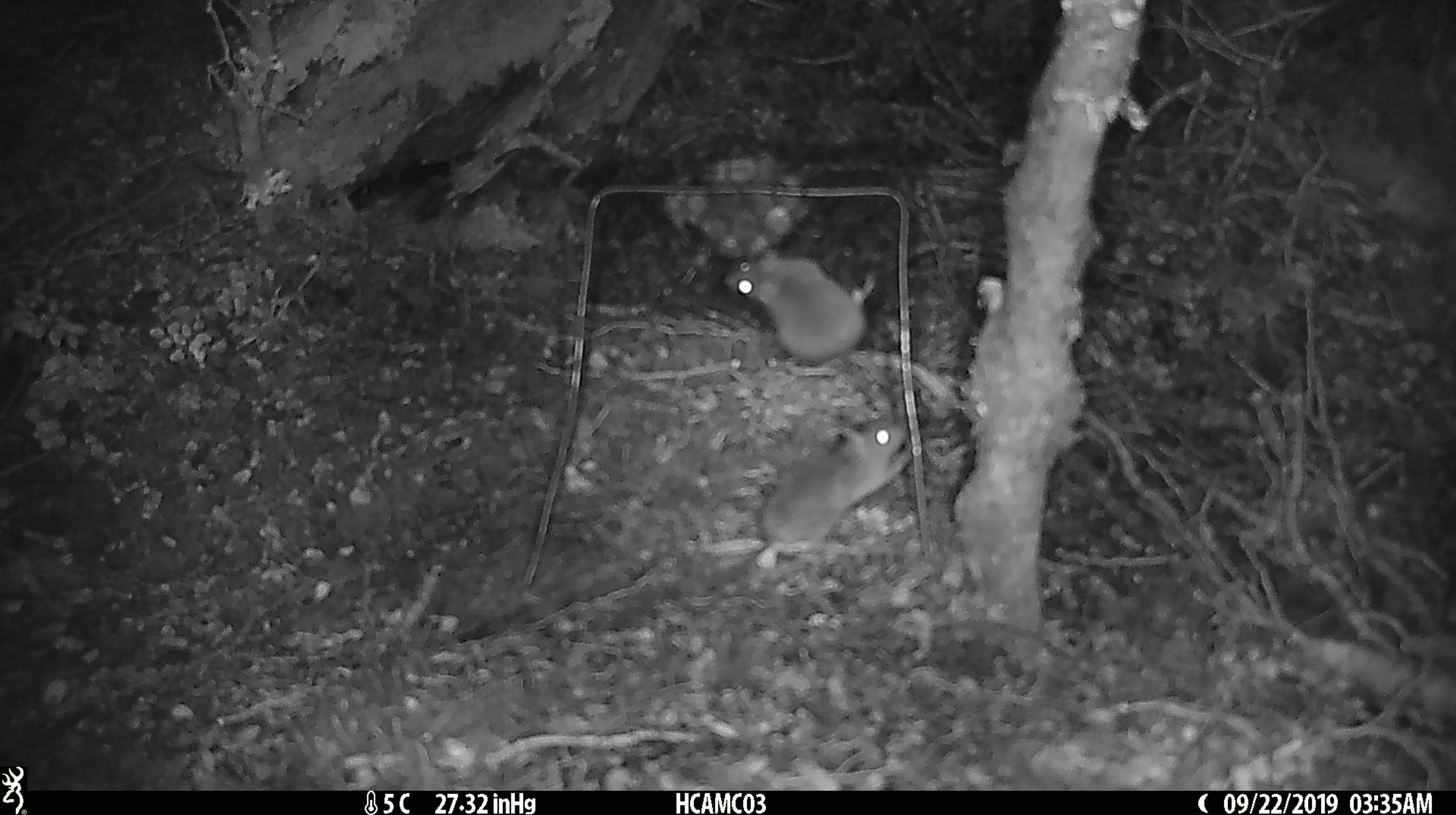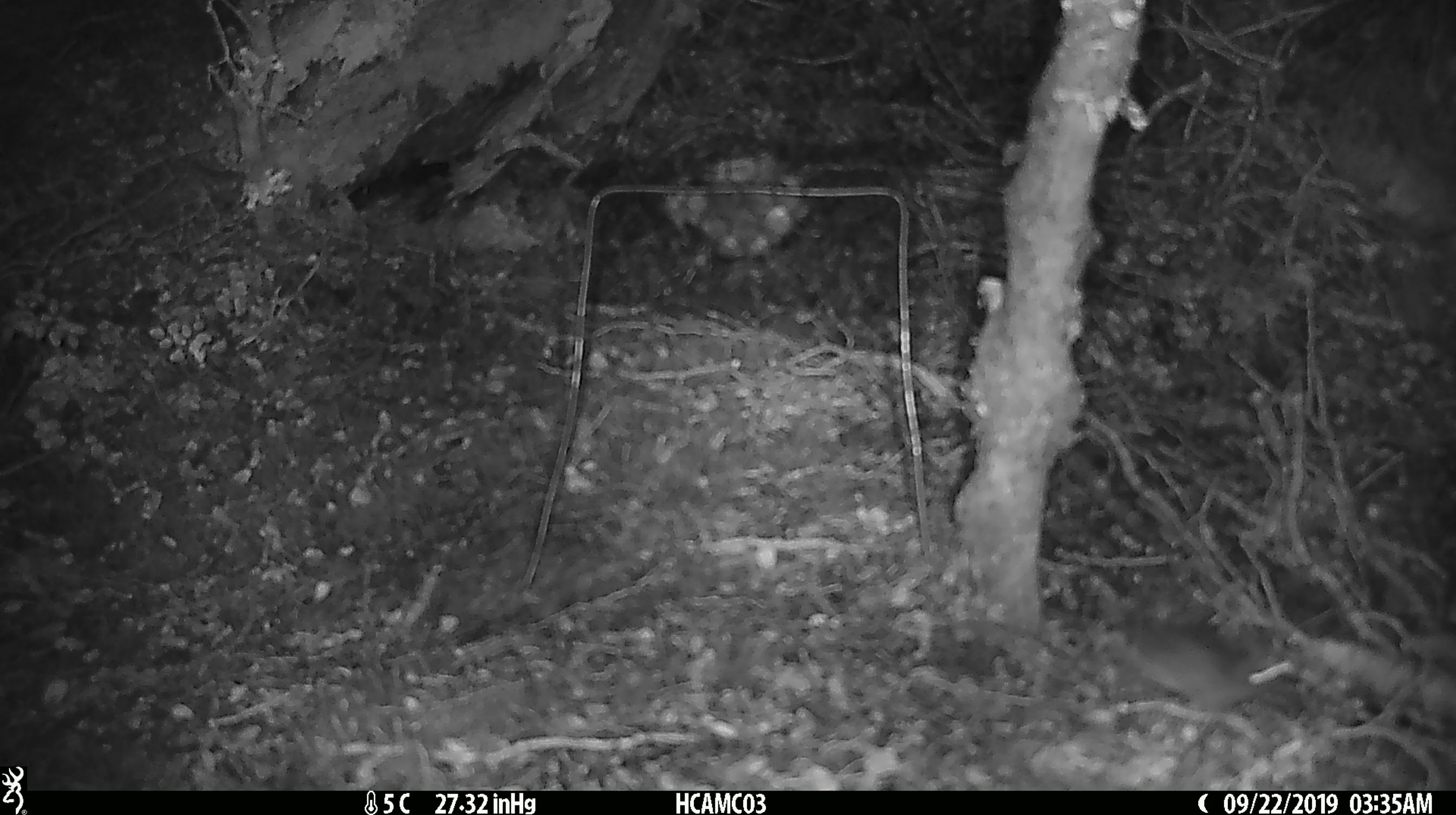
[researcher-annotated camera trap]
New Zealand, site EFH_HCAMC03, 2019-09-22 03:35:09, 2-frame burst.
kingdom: Animalia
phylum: Chordata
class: Mammalia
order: Rodentia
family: Muridae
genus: Mus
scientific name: Mus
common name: mouse